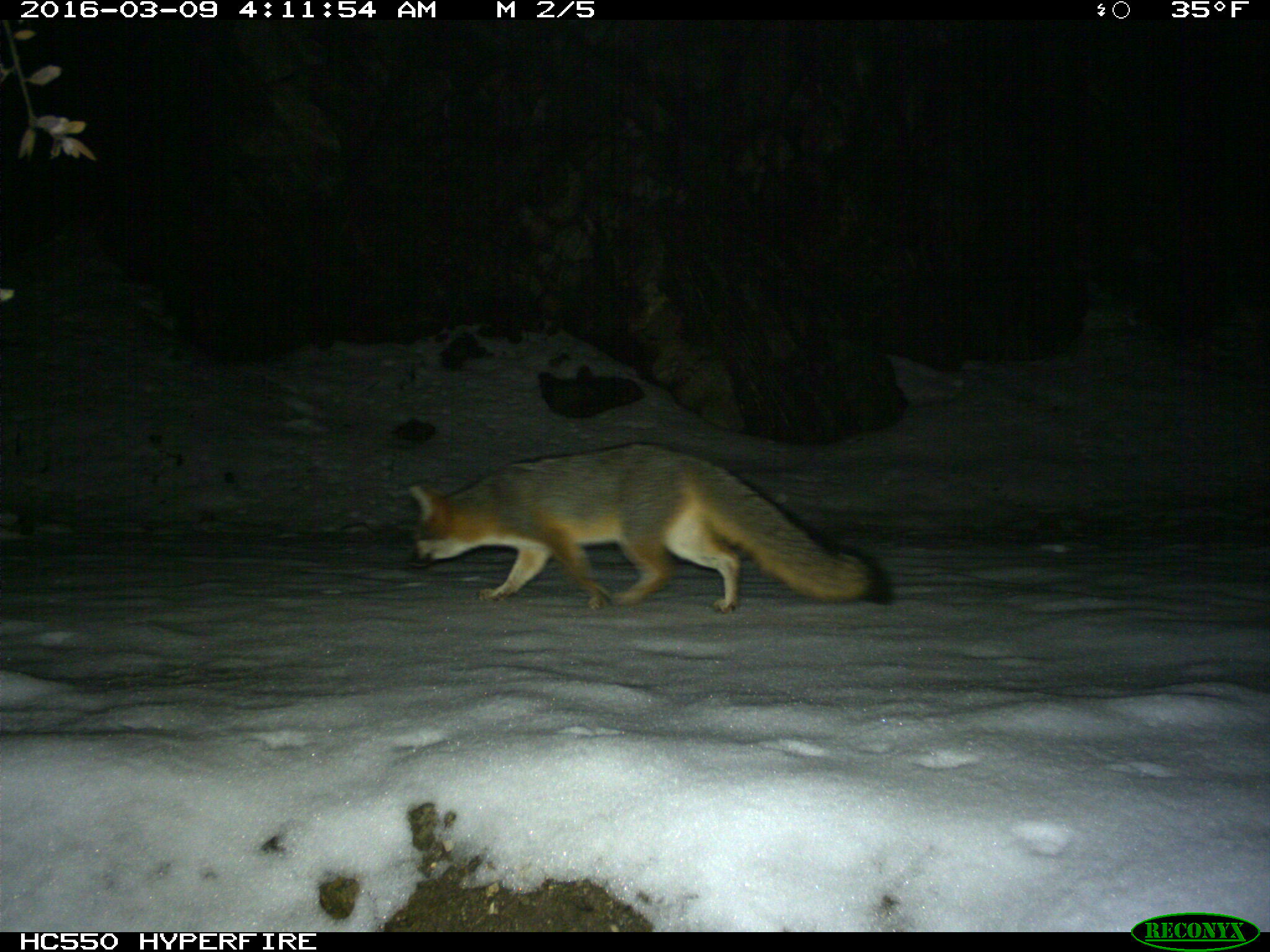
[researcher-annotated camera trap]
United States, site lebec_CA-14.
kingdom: Animalia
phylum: Chordata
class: Mammalia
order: Carnivora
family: Canidae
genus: Urocyon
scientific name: Urocyon cinereoargenteus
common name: gray fox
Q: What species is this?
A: Urocyon cinereoargenteus (gray fox).